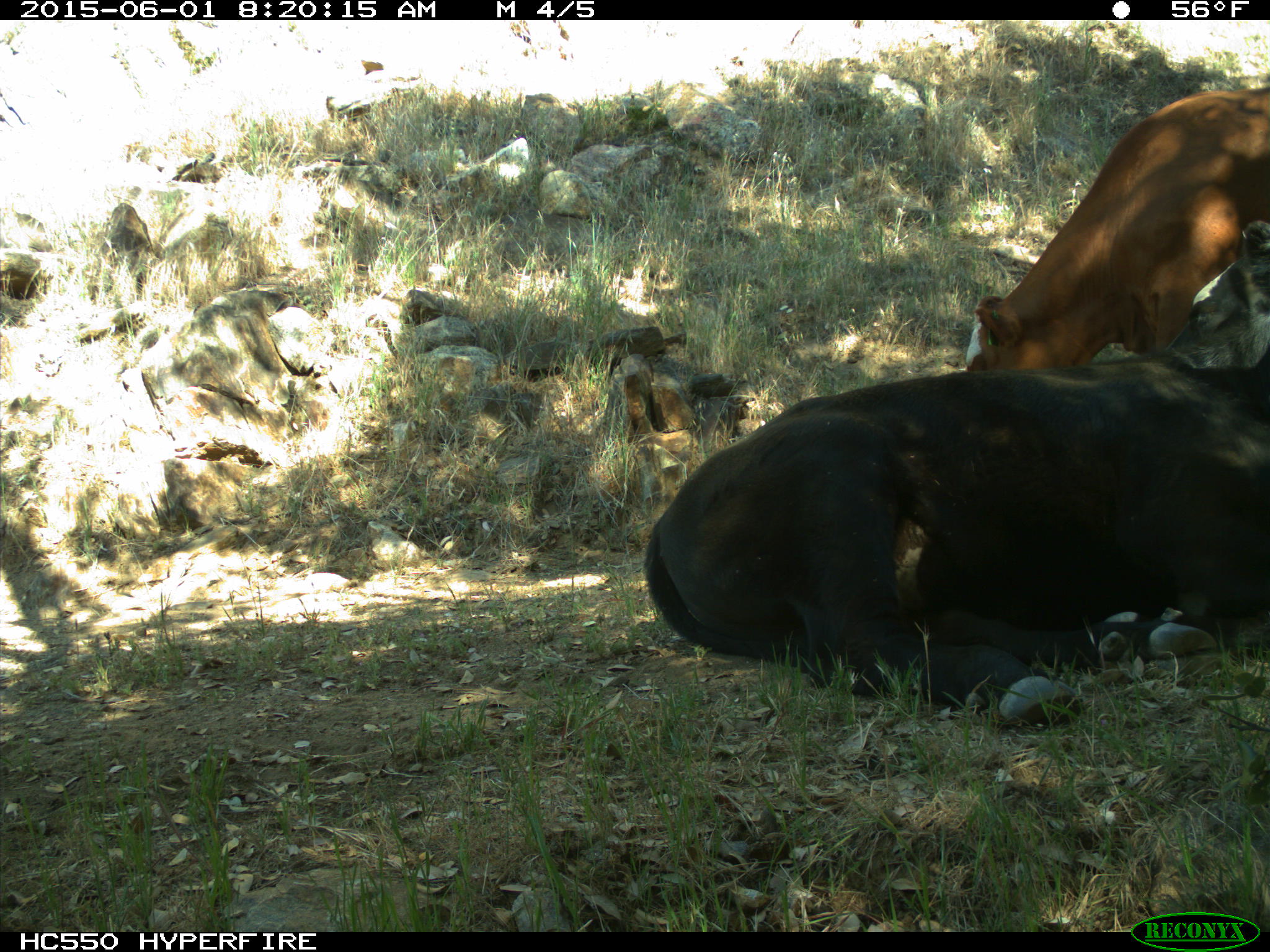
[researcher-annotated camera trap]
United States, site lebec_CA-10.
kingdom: Animalia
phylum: Chordata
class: Mammalia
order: Artiodactyla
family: Bovidae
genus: Bos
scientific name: Bos taurus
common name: domestic cow